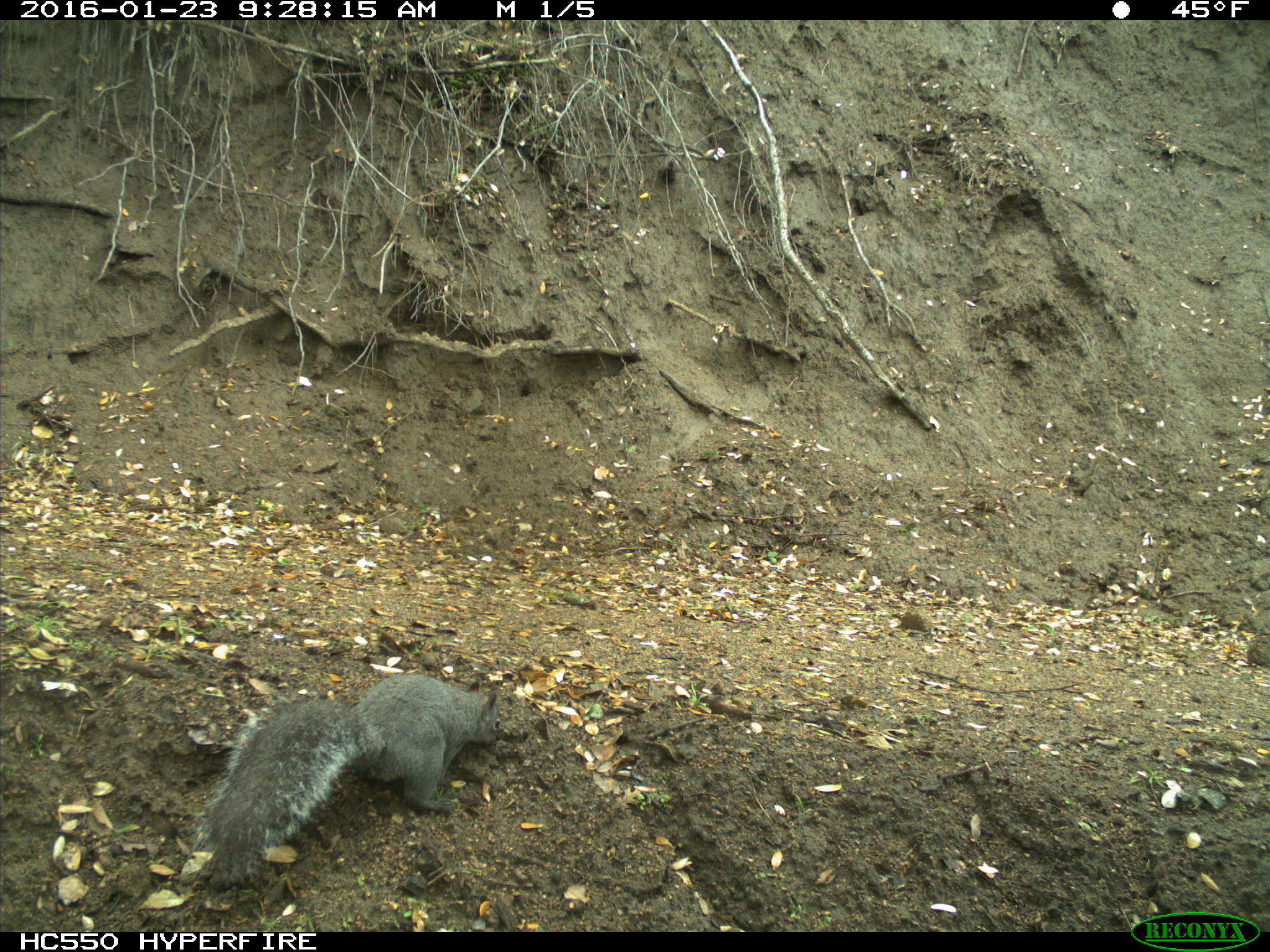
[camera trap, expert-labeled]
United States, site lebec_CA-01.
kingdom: Animalia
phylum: Chordata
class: Mammalia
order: Rodentia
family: Sciuridae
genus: Sciurus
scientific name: Sciurus carolinensis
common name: eastern gray squirrel